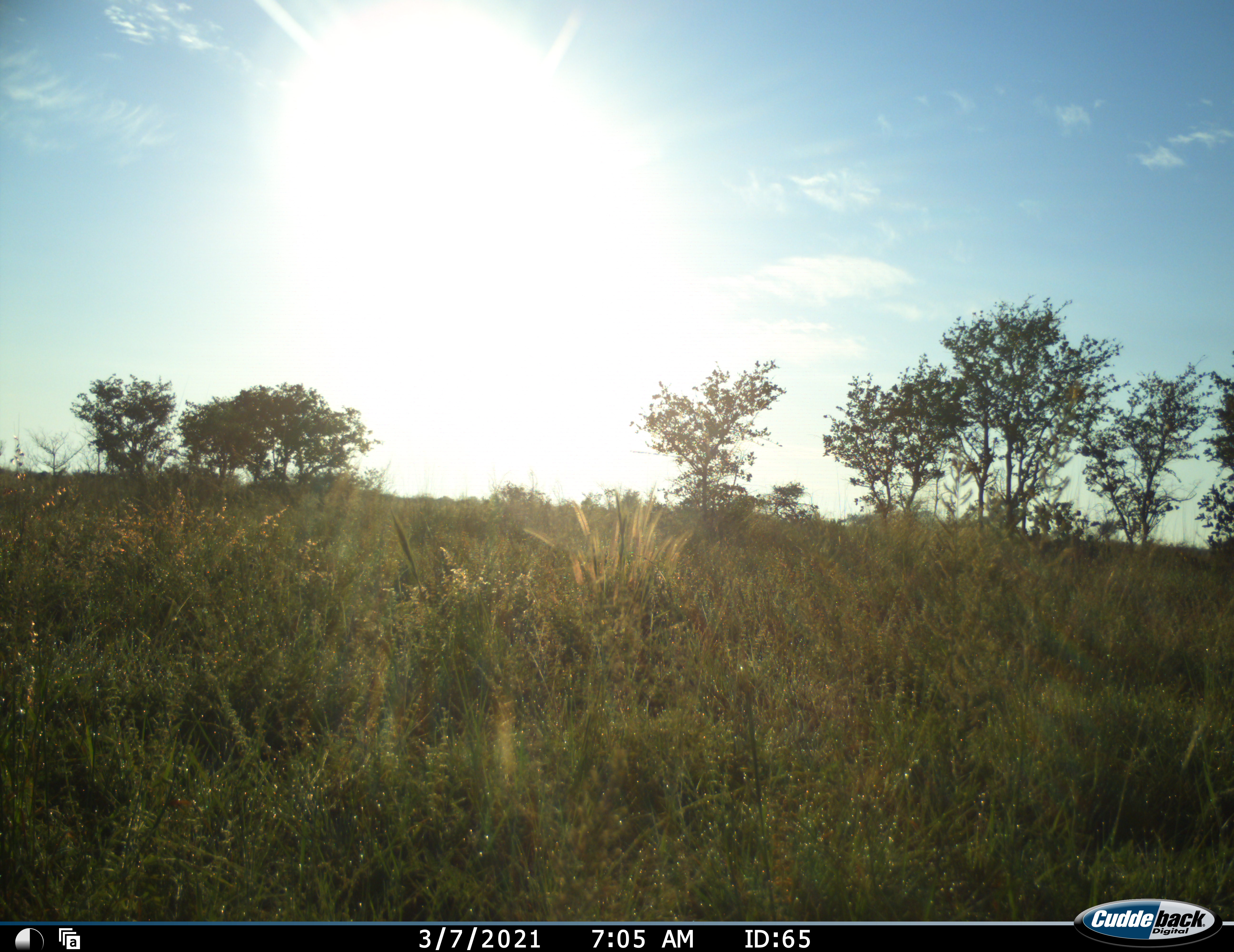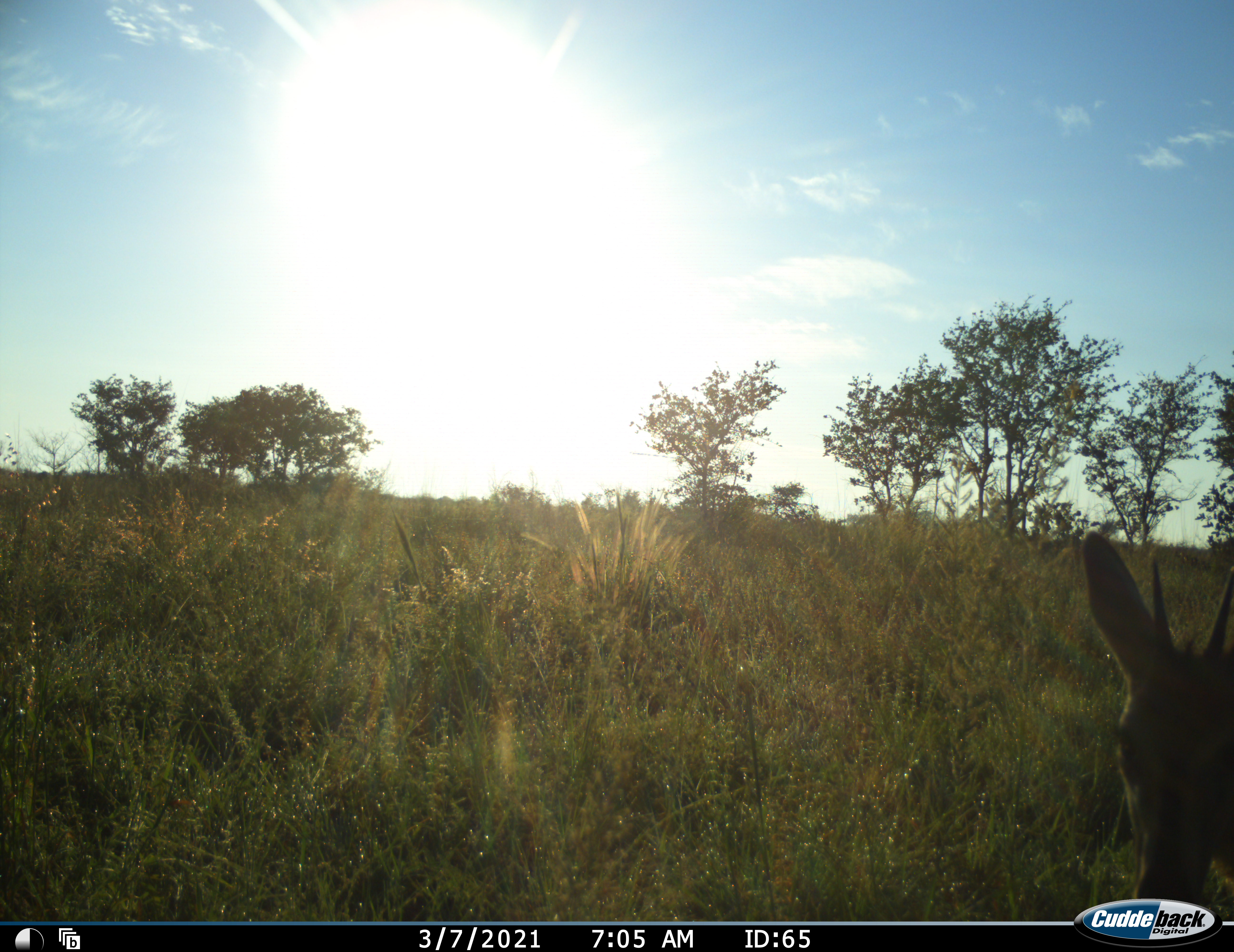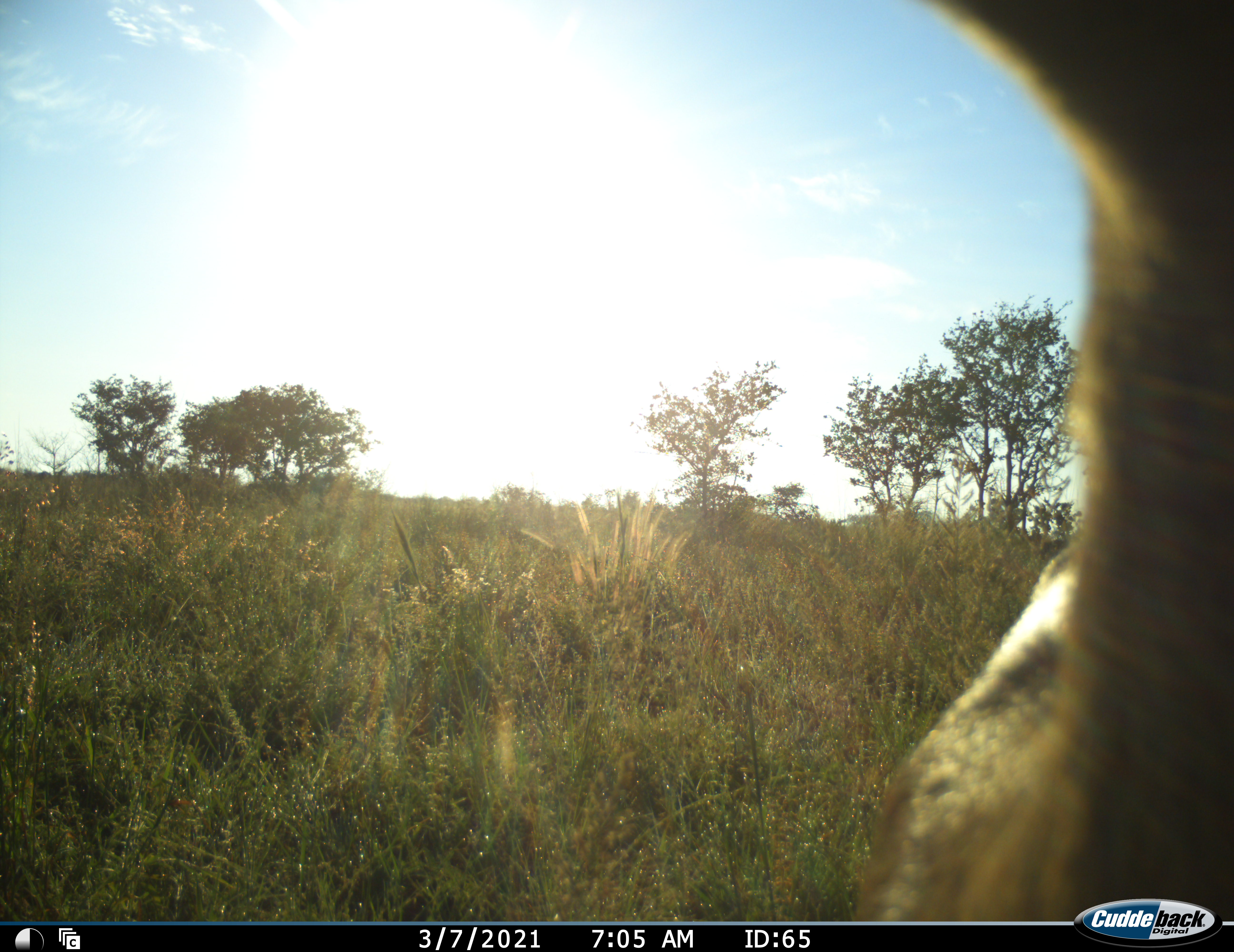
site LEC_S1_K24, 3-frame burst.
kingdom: Animalia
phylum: Chordata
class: Mammalia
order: Artiodactyla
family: Bovidae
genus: Sylvicapra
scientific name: Sylvicapra grimmia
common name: common duiker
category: duikercommongrey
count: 1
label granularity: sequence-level